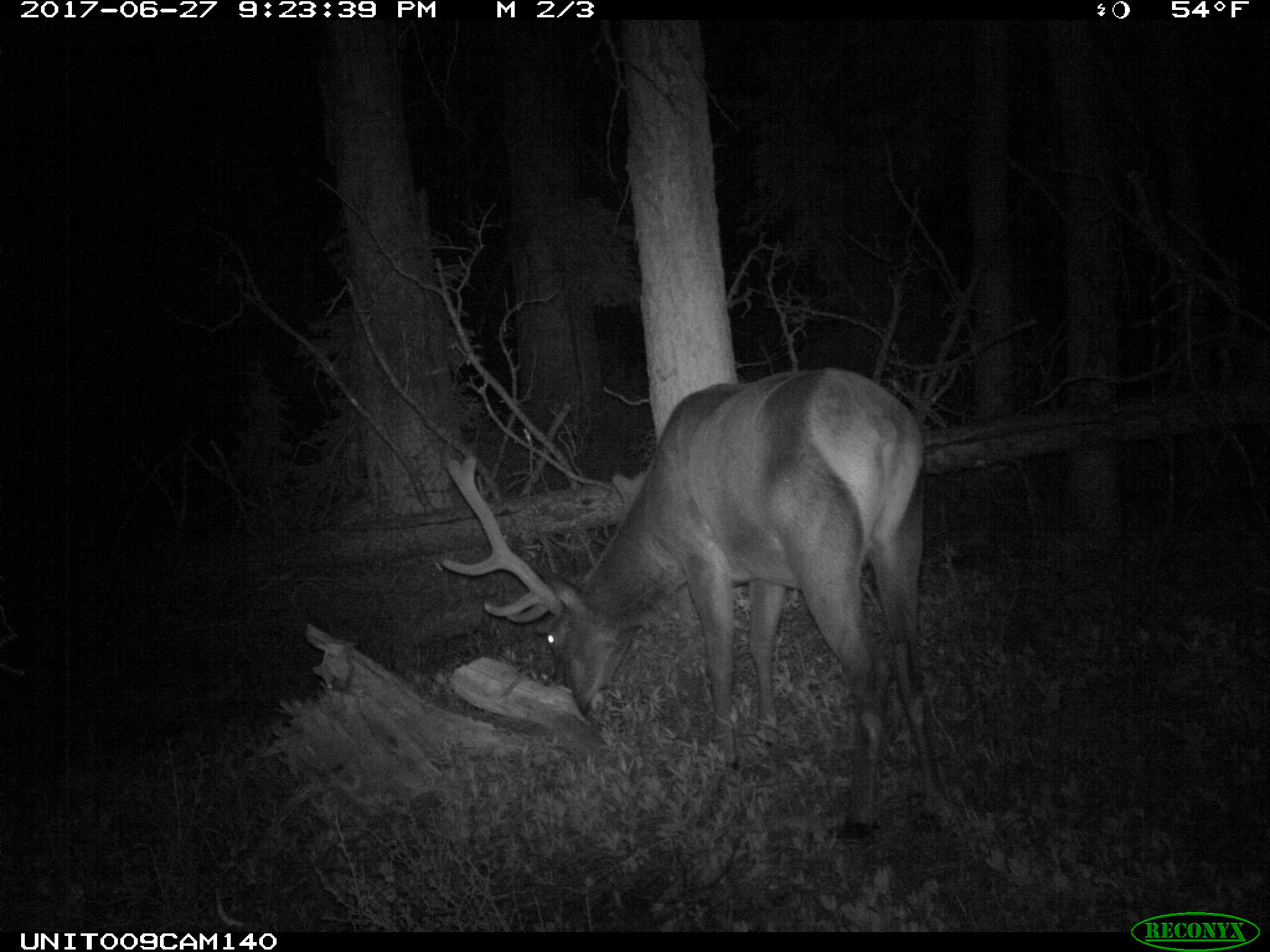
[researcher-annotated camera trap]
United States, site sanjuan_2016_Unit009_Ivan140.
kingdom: Animalia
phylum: Chordata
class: Mammalia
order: Artiodactyla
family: Cervidae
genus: Cervus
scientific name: Cervus elaphus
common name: red deer